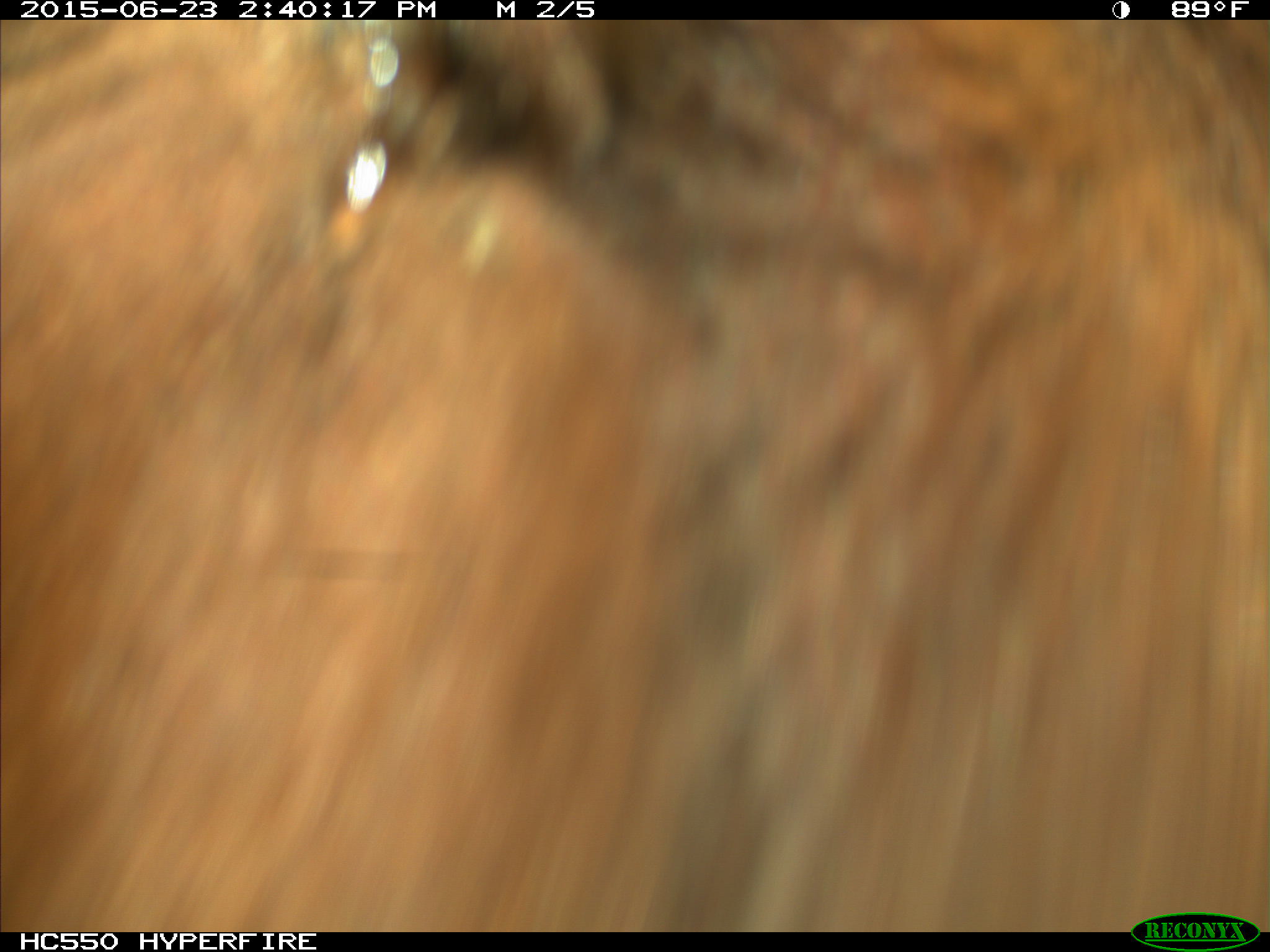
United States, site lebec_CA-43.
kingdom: Animalia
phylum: Chordata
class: Mammalia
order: Artiodactyla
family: Bovidae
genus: Bos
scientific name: Bos taurus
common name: domestic cow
Bos taurus (domestic cow).